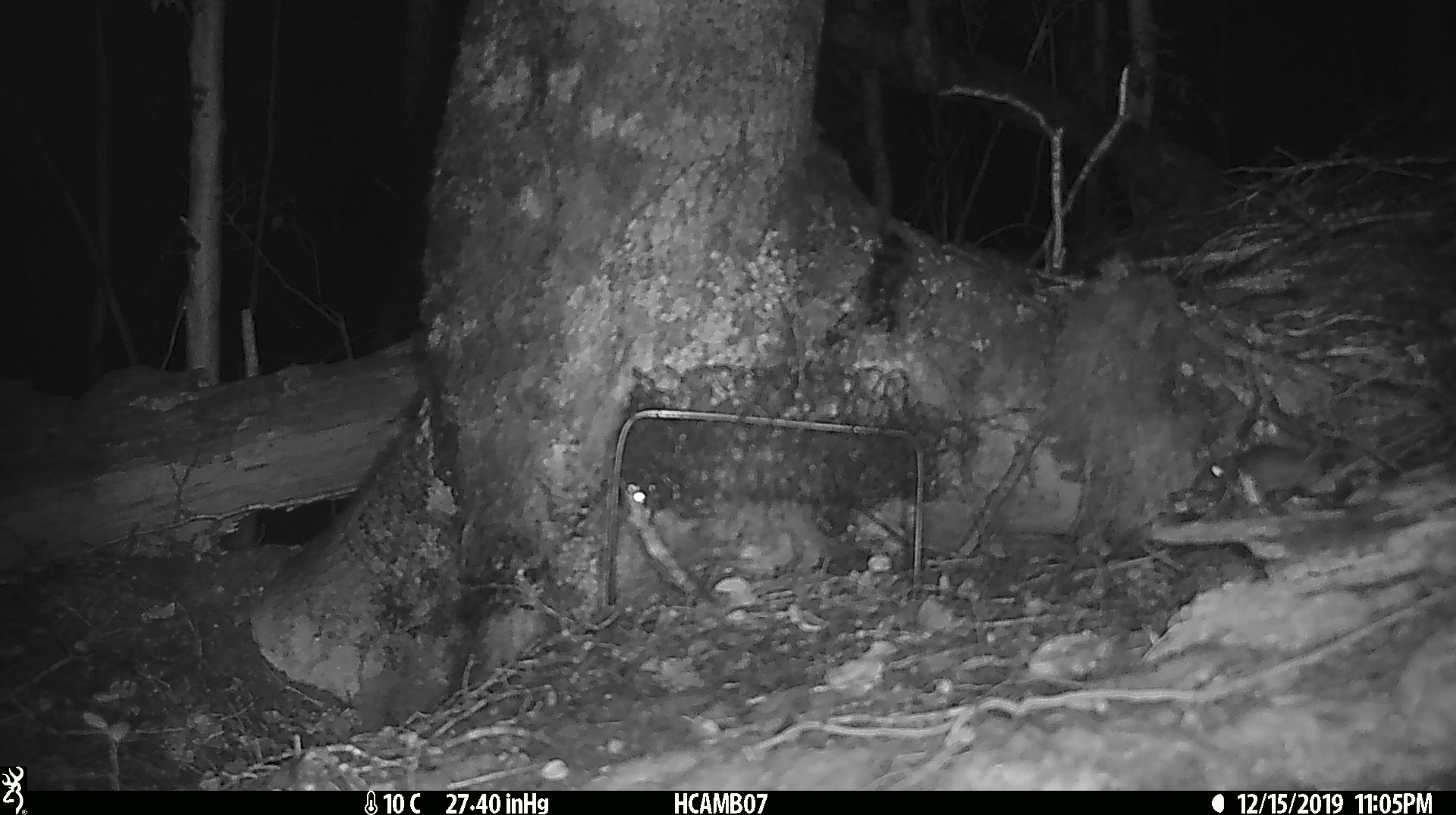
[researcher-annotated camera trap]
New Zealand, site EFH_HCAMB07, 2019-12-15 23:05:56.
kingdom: Animalia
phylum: Chordata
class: Mammalia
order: Rodentia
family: Muridae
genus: Mus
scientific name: Mus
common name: mouse